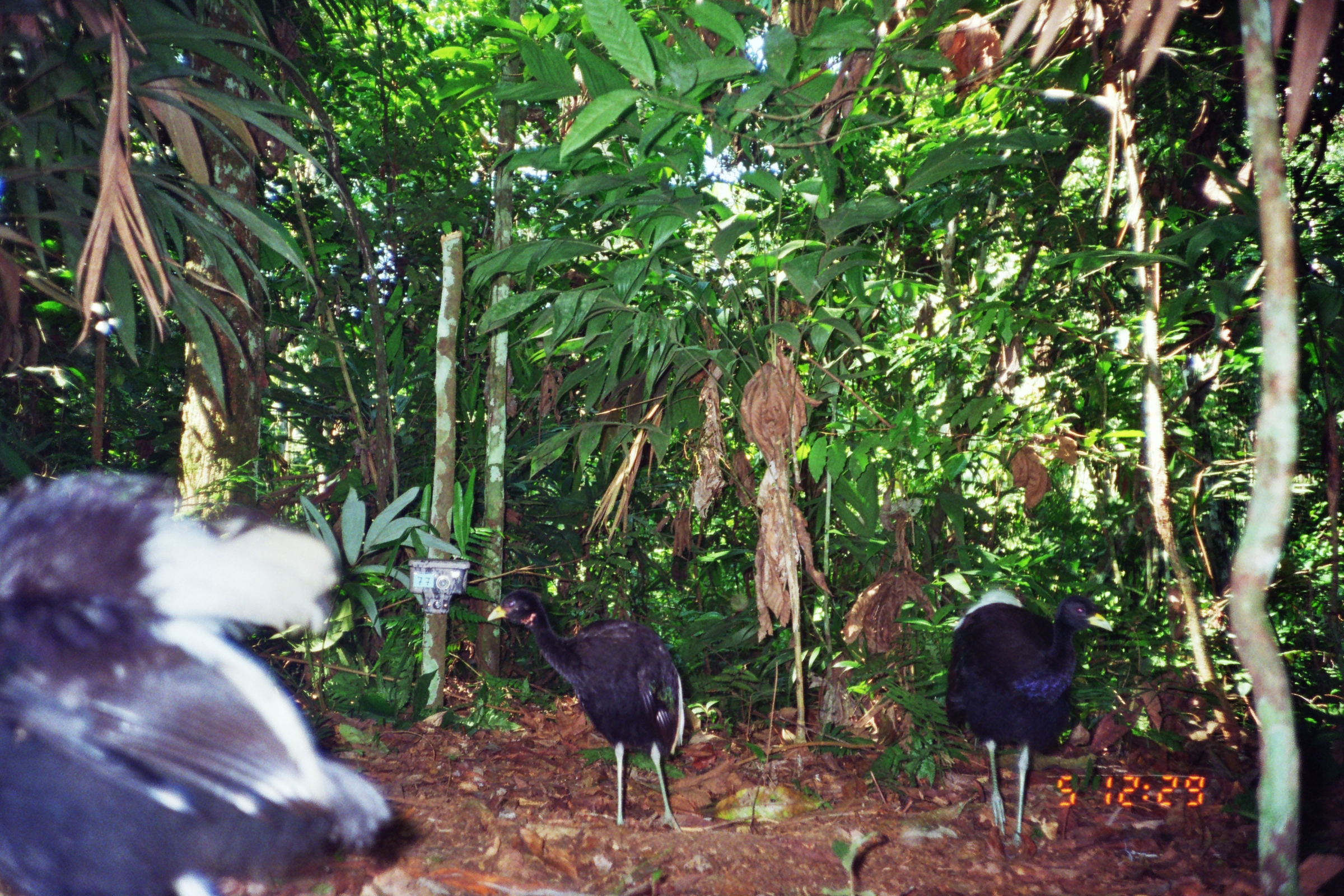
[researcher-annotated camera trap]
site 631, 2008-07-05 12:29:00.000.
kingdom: Animalia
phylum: Chordata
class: Aves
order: Gruiformes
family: Psophiidae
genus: Psophia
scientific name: Psophia leucoptera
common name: pale-winged trumpeter